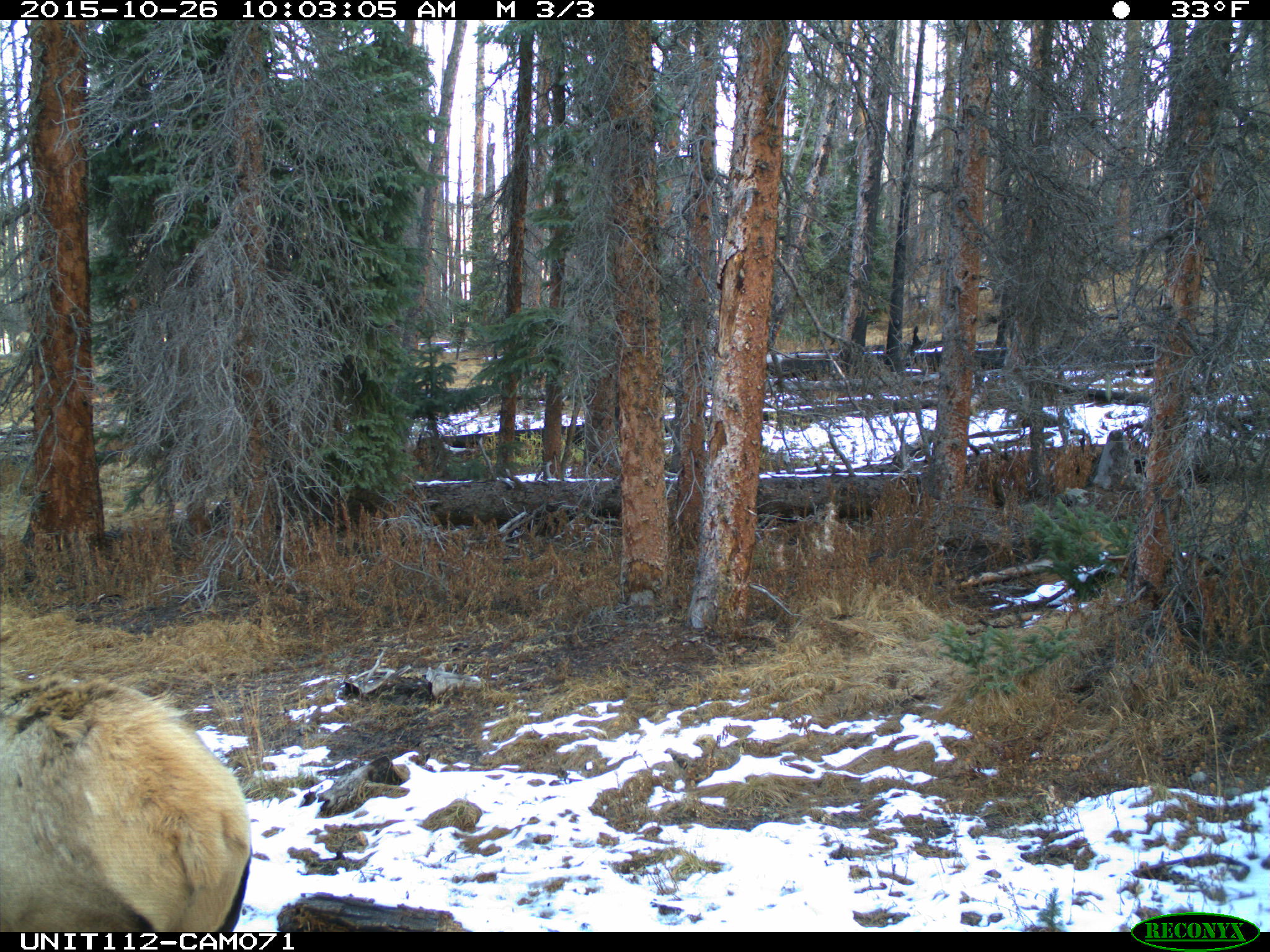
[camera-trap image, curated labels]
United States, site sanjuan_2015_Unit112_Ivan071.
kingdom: Animalia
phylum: Chordata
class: Mammalia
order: Artiodactyla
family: Cervidae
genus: Cervus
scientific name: Cervus elaphus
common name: red deer